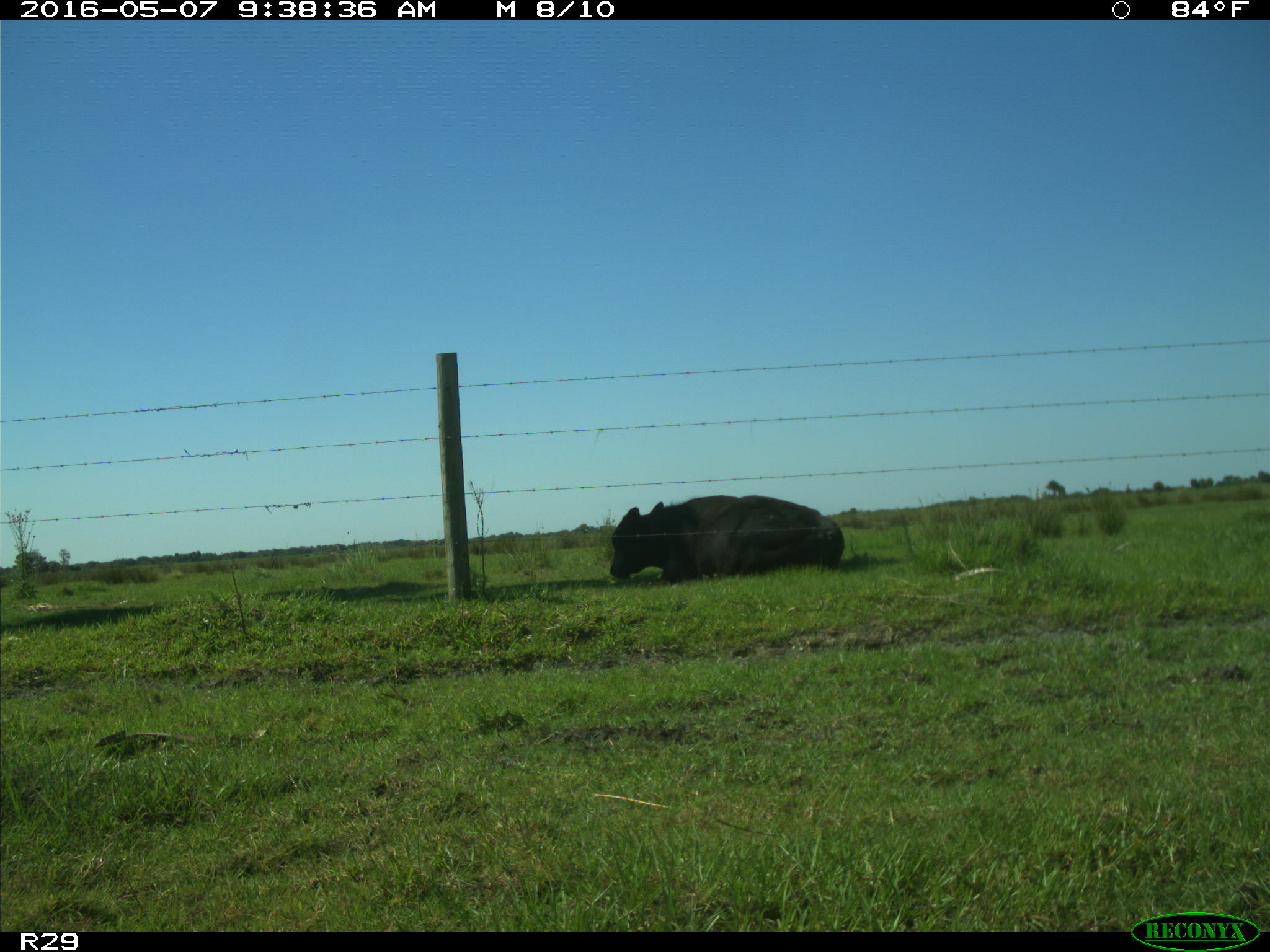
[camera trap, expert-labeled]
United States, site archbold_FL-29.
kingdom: Animalia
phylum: Chordata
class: Mammalia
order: Artiodactyla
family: Bovidae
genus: Bos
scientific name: Bos taurus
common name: domestic cow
Bos taurus (domestic cow).